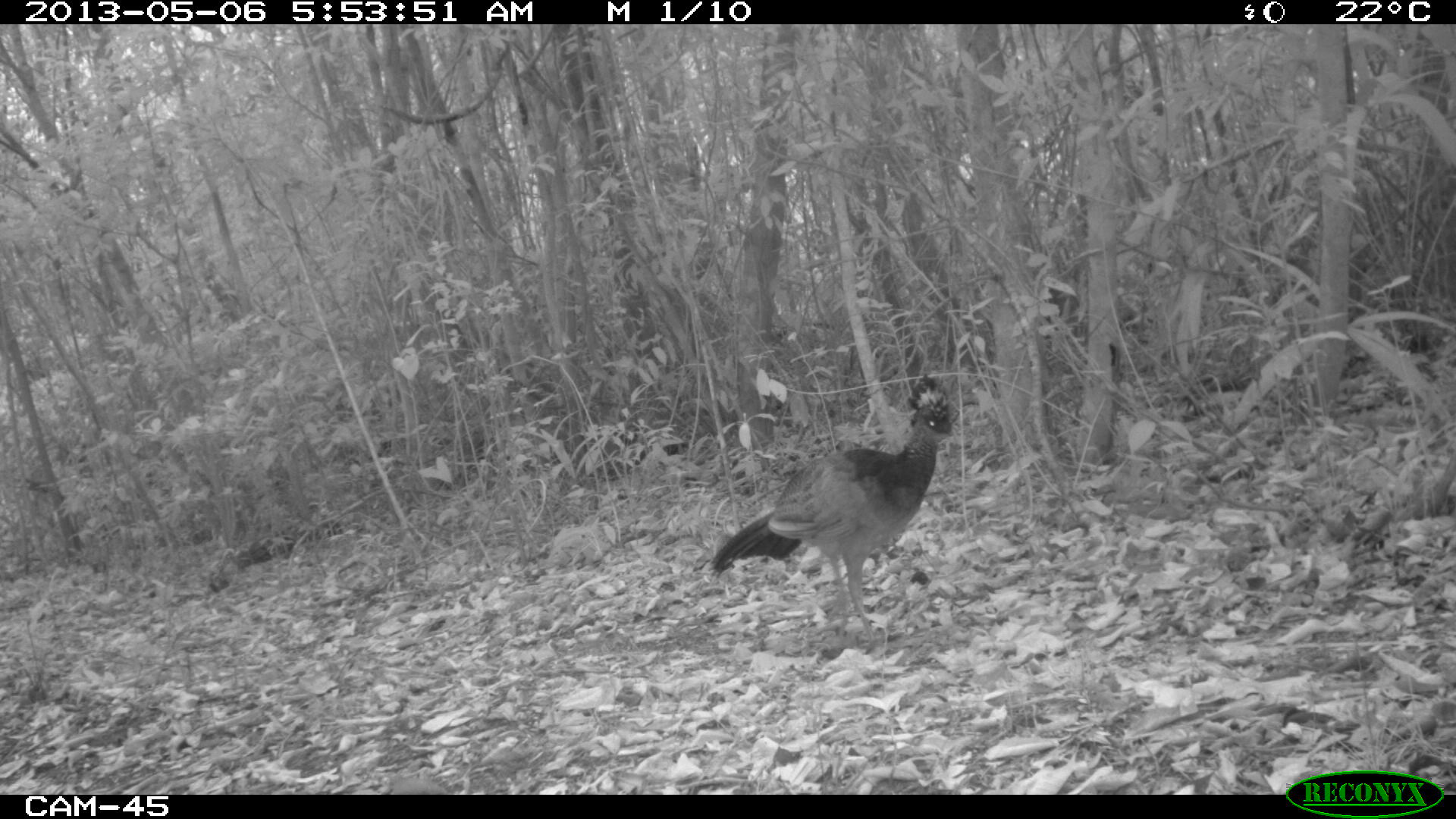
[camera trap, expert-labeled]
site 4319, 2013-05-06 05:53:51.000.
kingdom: Animalia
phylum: Chordata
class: Aves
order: Galliformes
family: Cracidae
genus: Crax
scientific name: Crax rubra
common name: great curassow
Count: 1.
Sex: female.